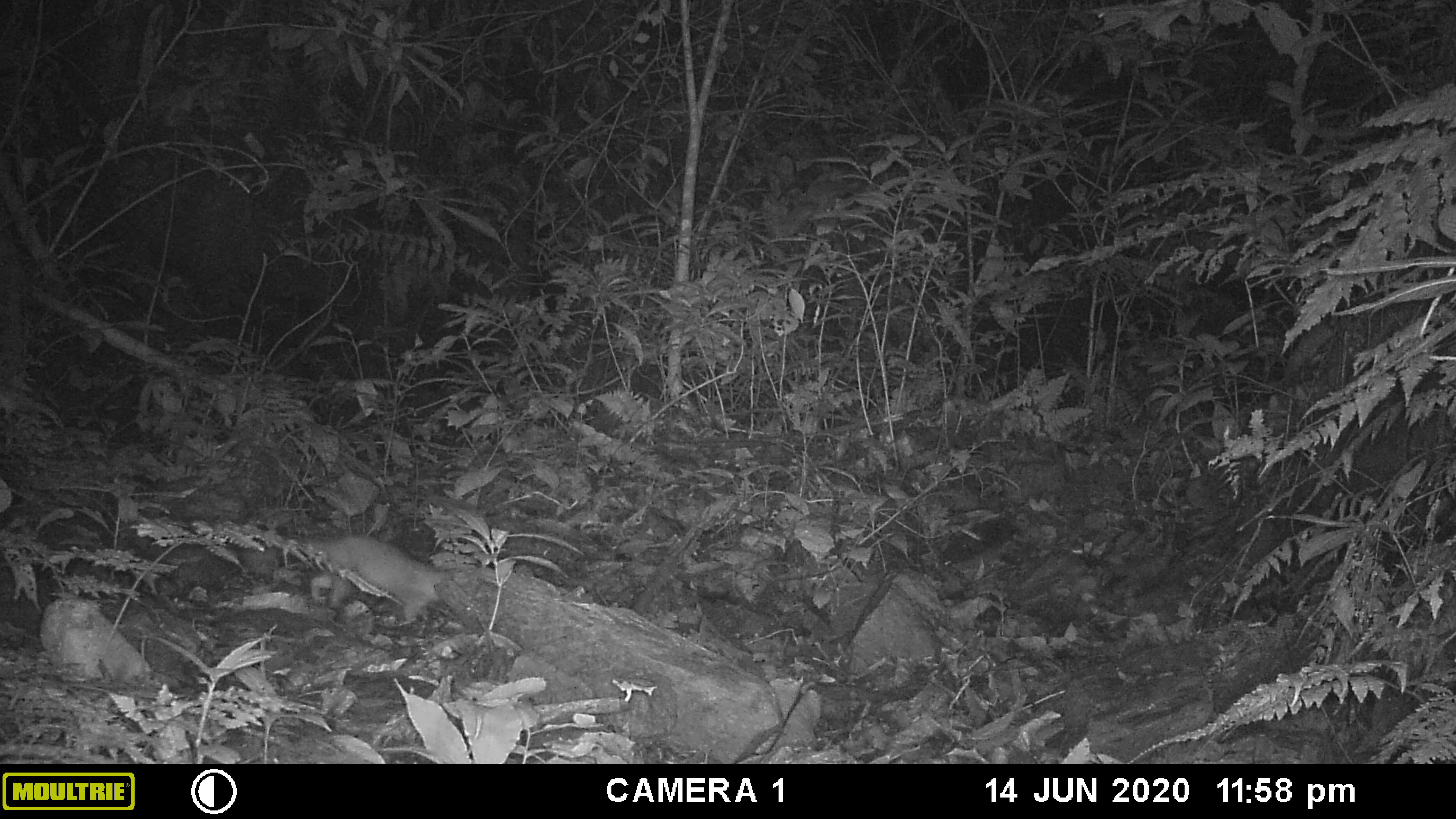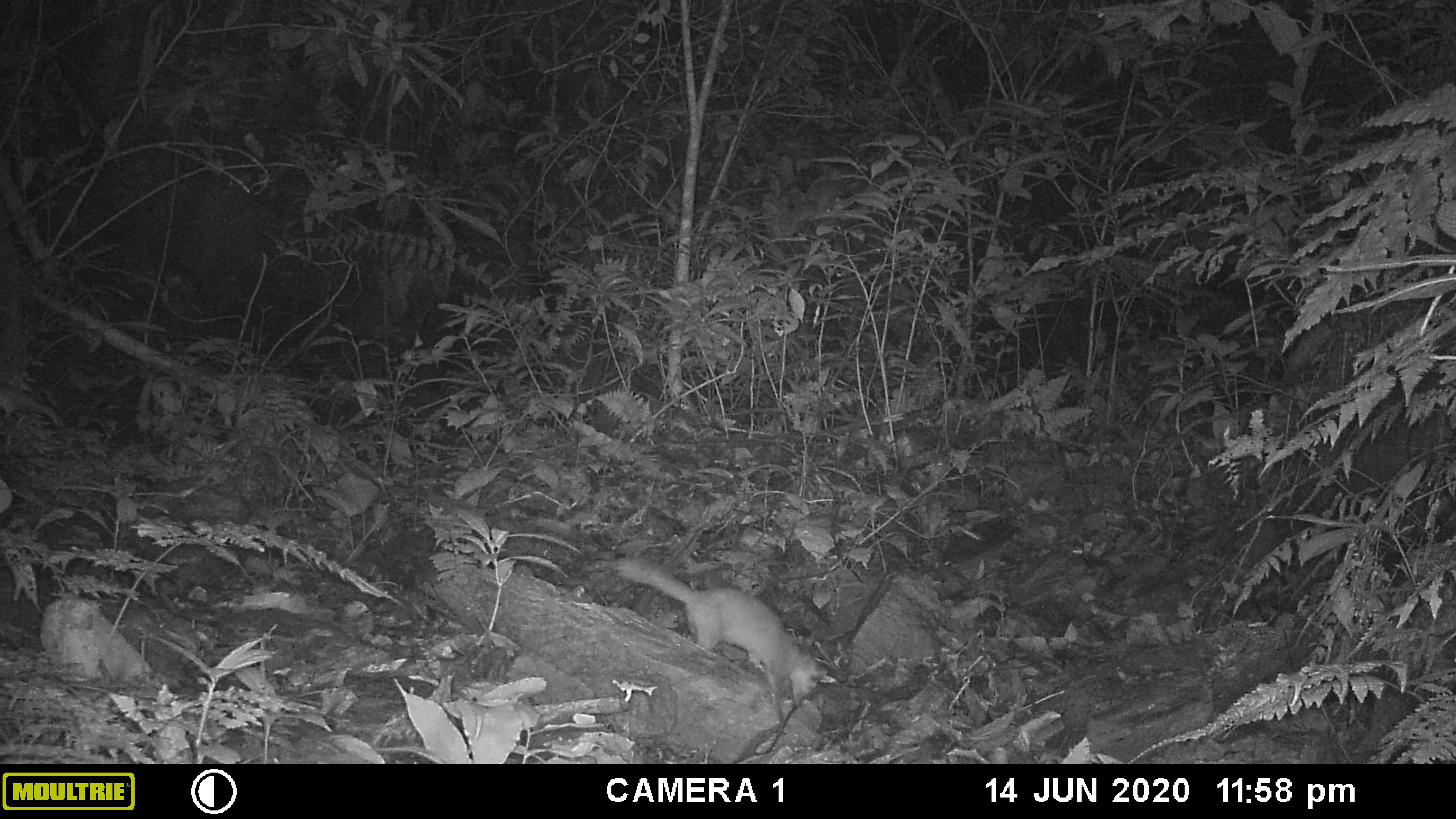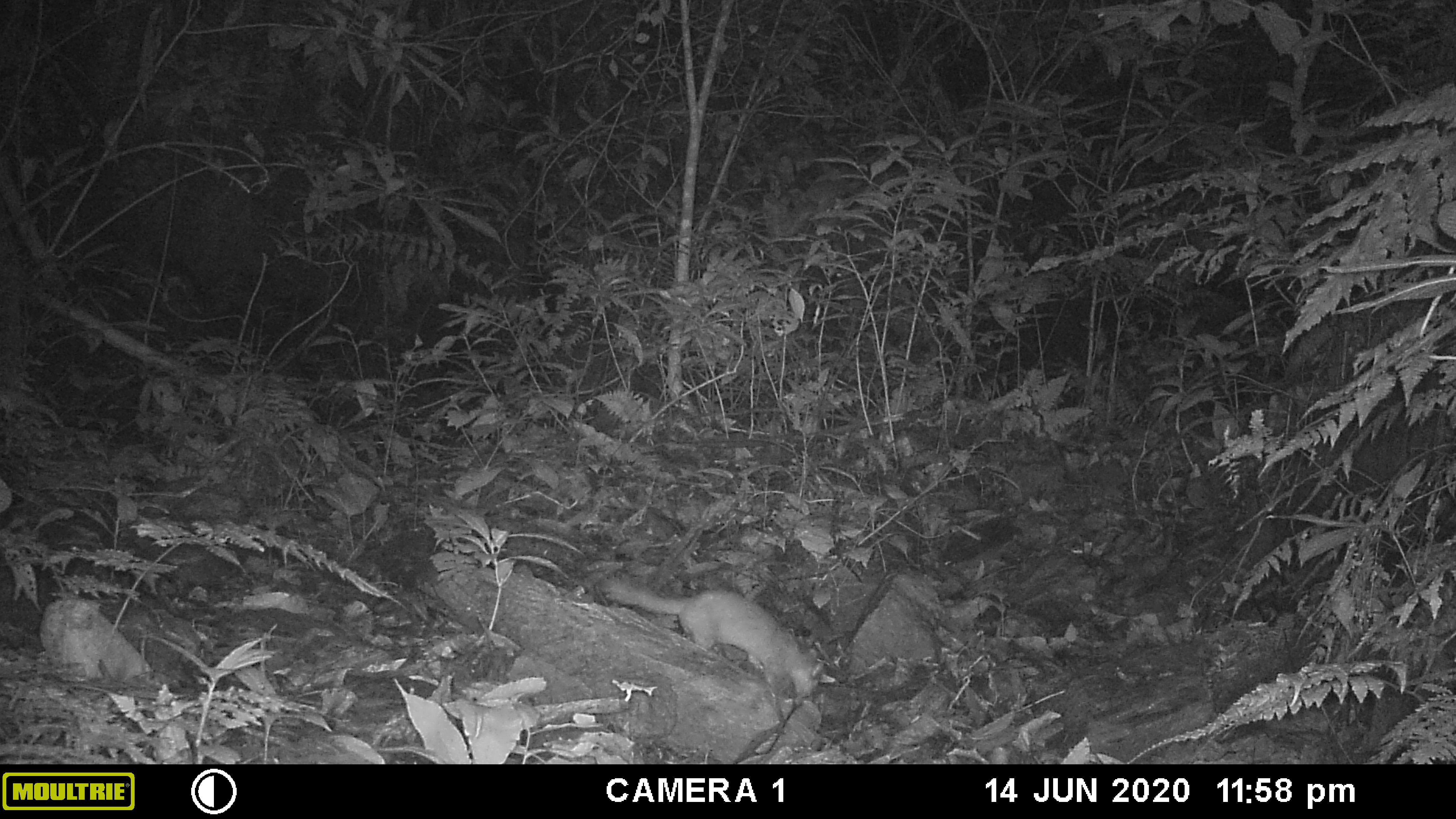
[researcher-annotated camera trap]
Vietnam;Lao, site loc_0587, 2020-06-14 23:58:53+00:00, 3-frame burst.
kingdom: Animalia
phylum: Chordata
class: Mammalia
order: Carnivora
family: Mustelidae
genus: Melogale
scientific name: Melogale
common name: ferret badger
Ferret badger (Melogale). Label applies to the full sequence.